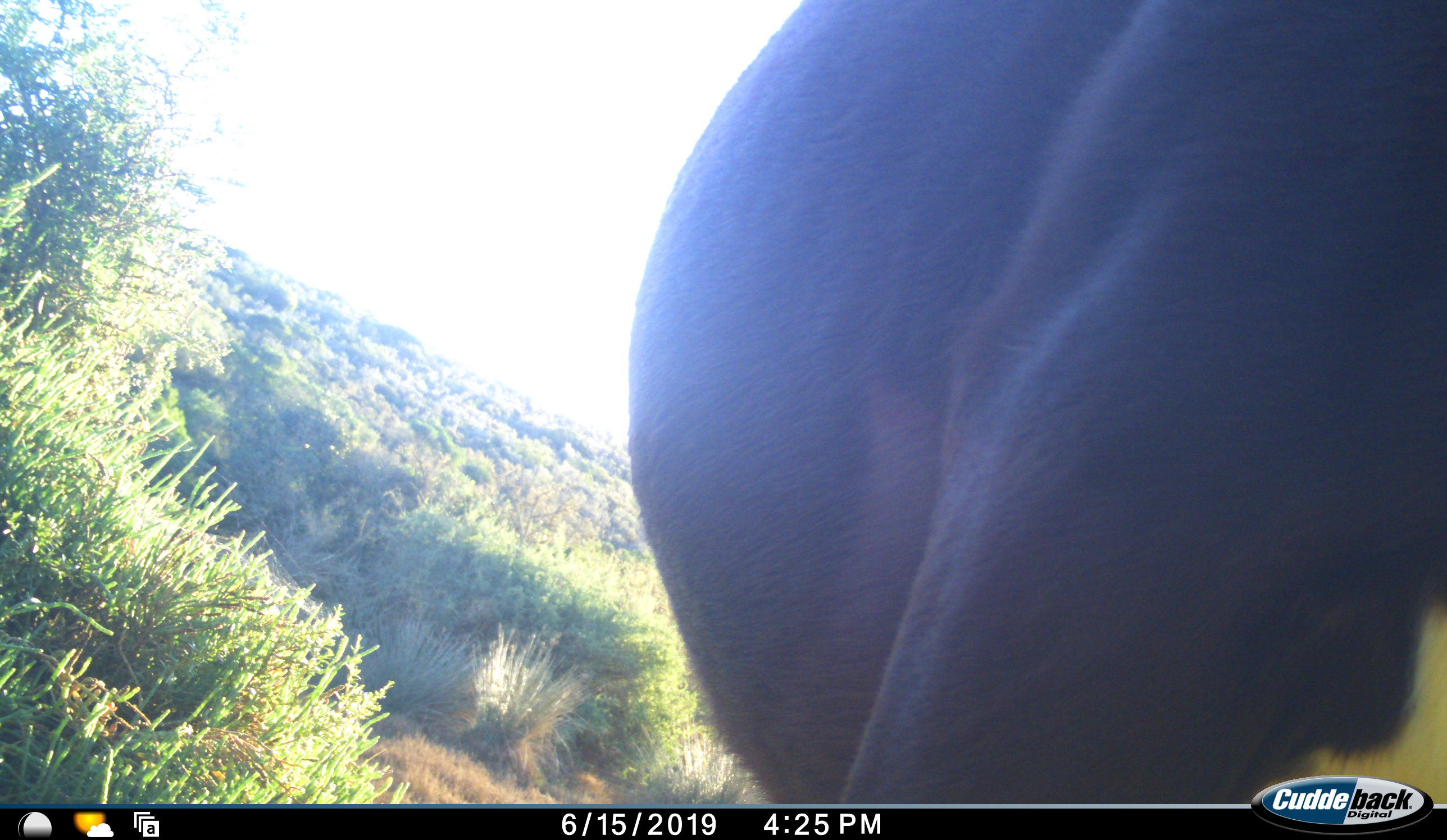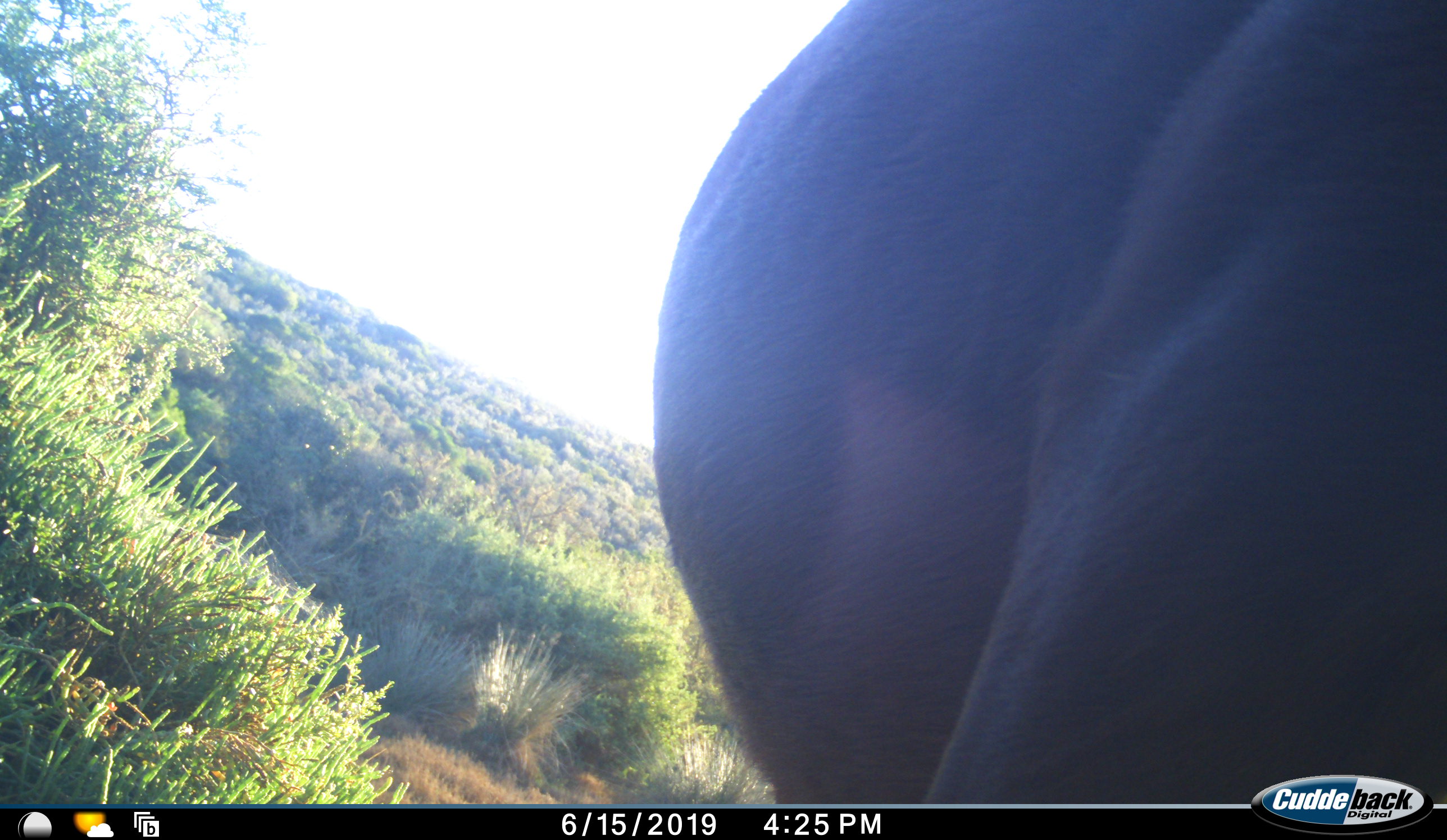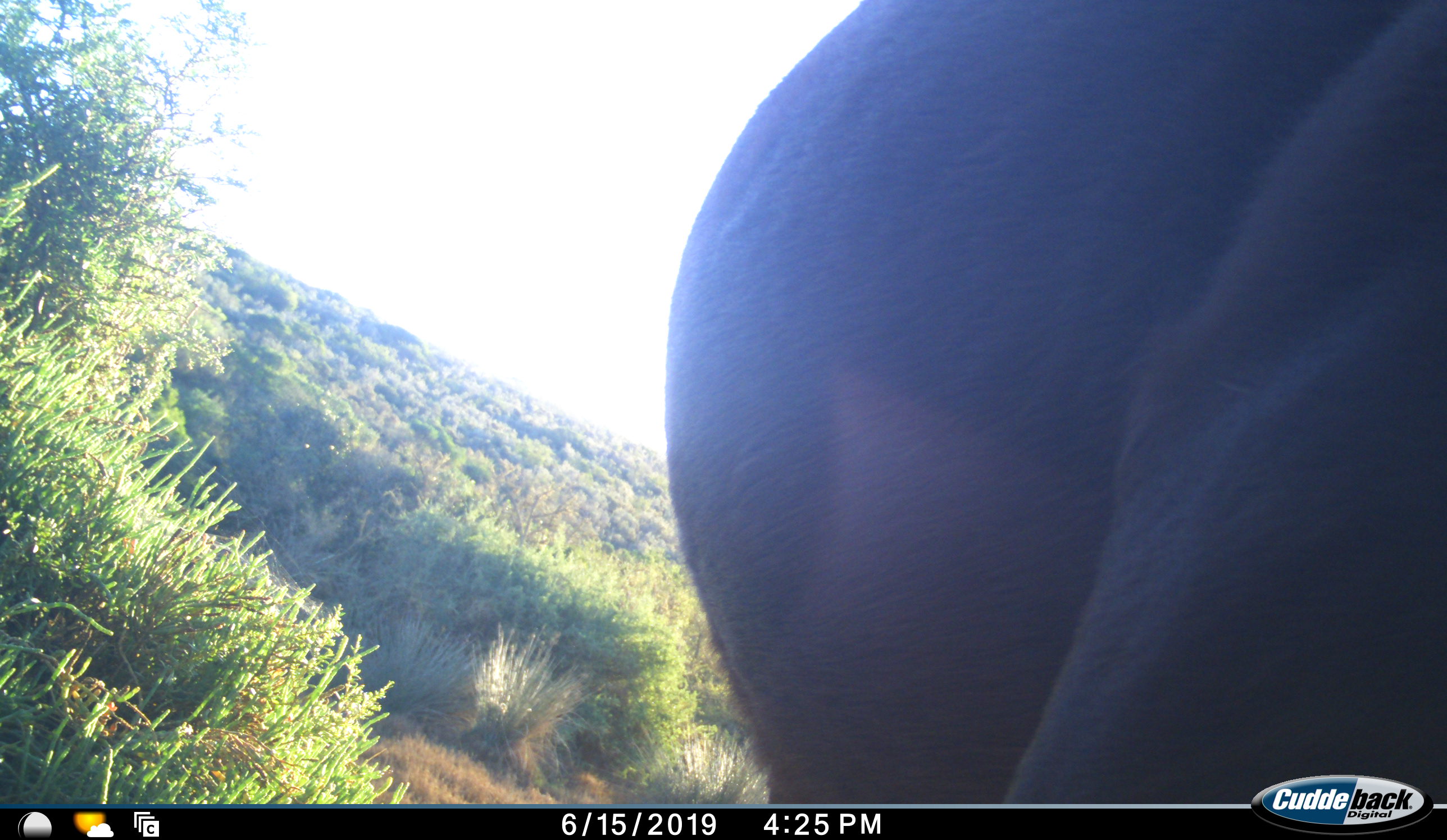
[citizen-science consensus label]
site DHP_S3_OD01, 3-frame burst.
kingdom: Animalia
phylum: Chordata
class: Mammalia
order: Artiodactyla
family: Bovidae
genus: Damaliscus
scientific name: Damaliscus pygargus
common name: bontebok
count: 1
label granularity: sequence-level